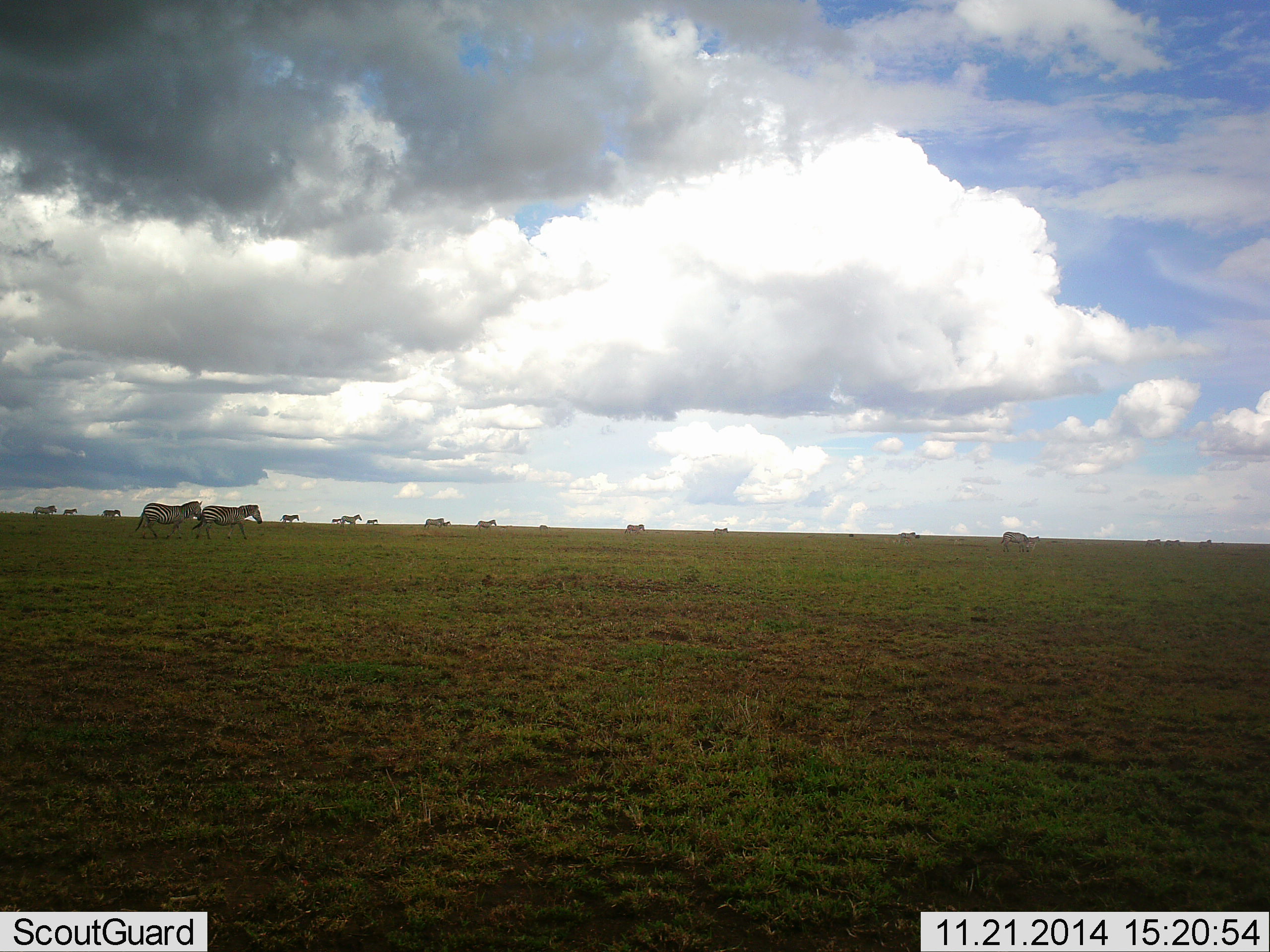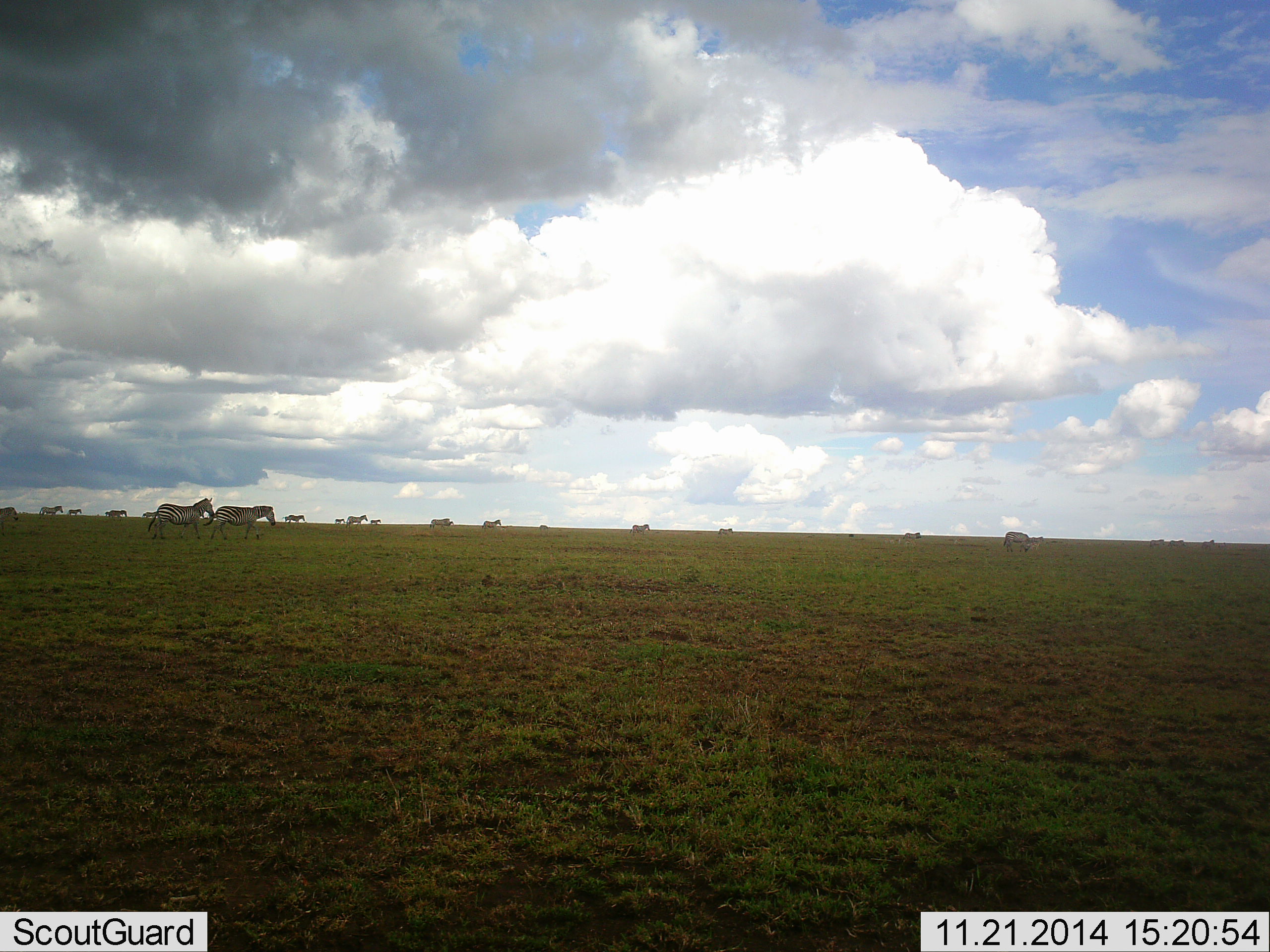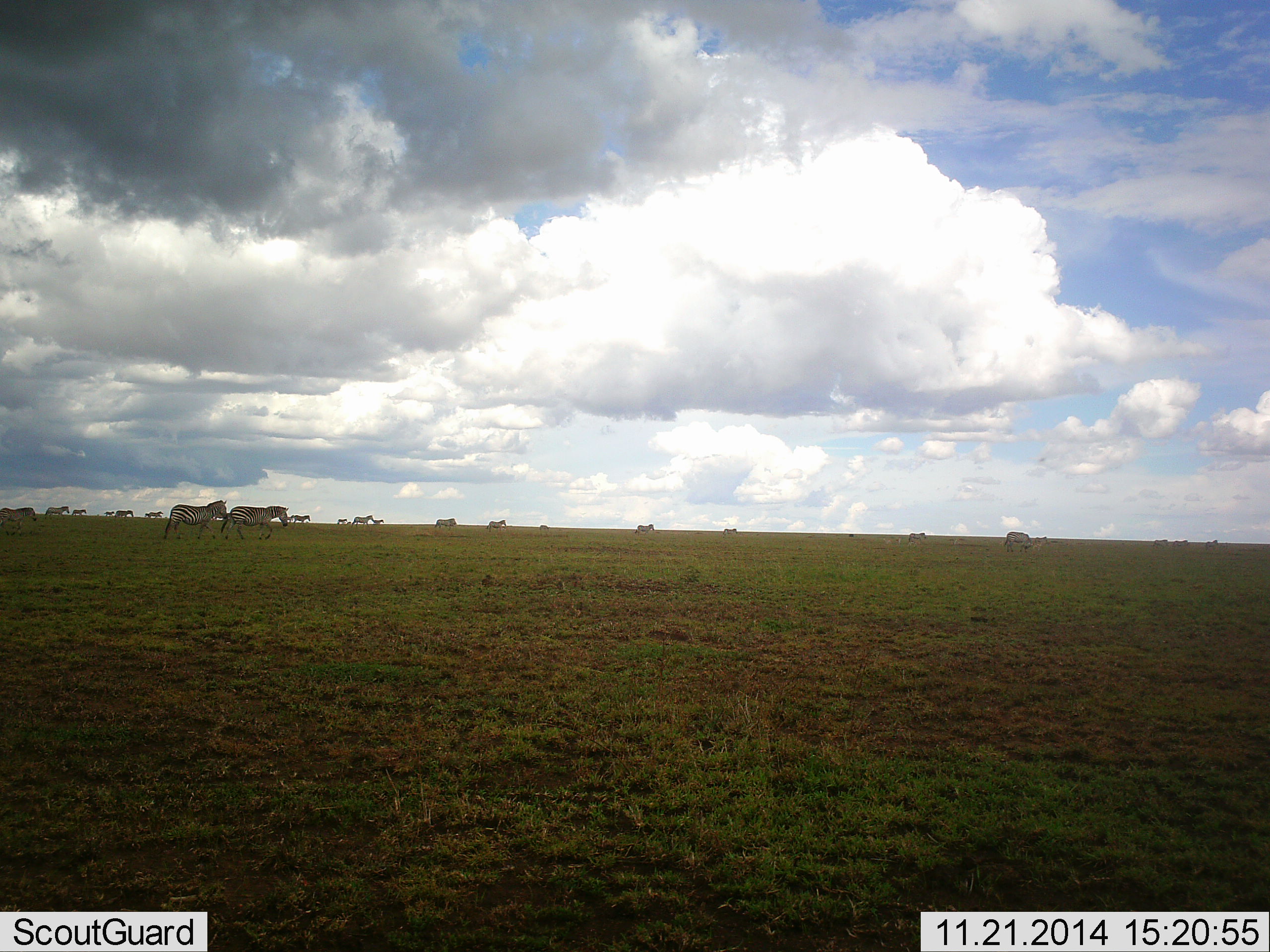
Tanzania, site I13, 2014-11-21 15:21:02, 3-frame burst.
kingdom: Animalia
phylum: Chordata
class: Mammalia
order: Perissodactyla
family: Equidae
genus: Equus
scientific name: Equus quagga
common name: plains zebra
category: zebra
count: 11-50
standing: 20%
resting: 0%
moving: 100%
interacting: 10%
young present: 0%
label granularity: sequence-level